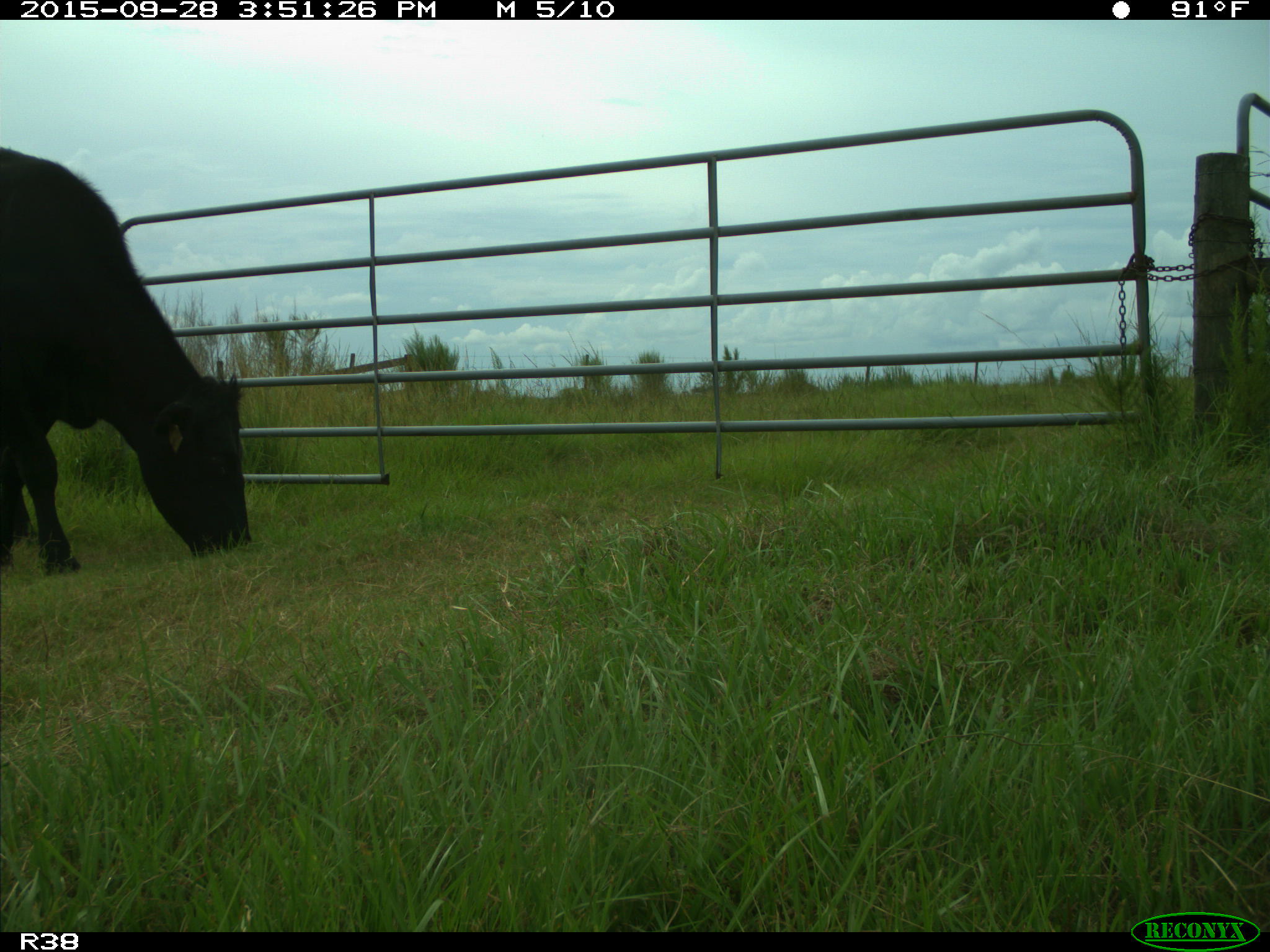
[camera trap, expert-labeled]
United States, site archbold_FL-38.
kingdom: Animalia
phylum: Chordata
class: Mammalia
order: Artiodactyla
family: Bovidae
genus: Bos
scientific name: Bos taurus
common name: domestic cow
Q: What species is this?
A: Bos taurus (domestic cow).